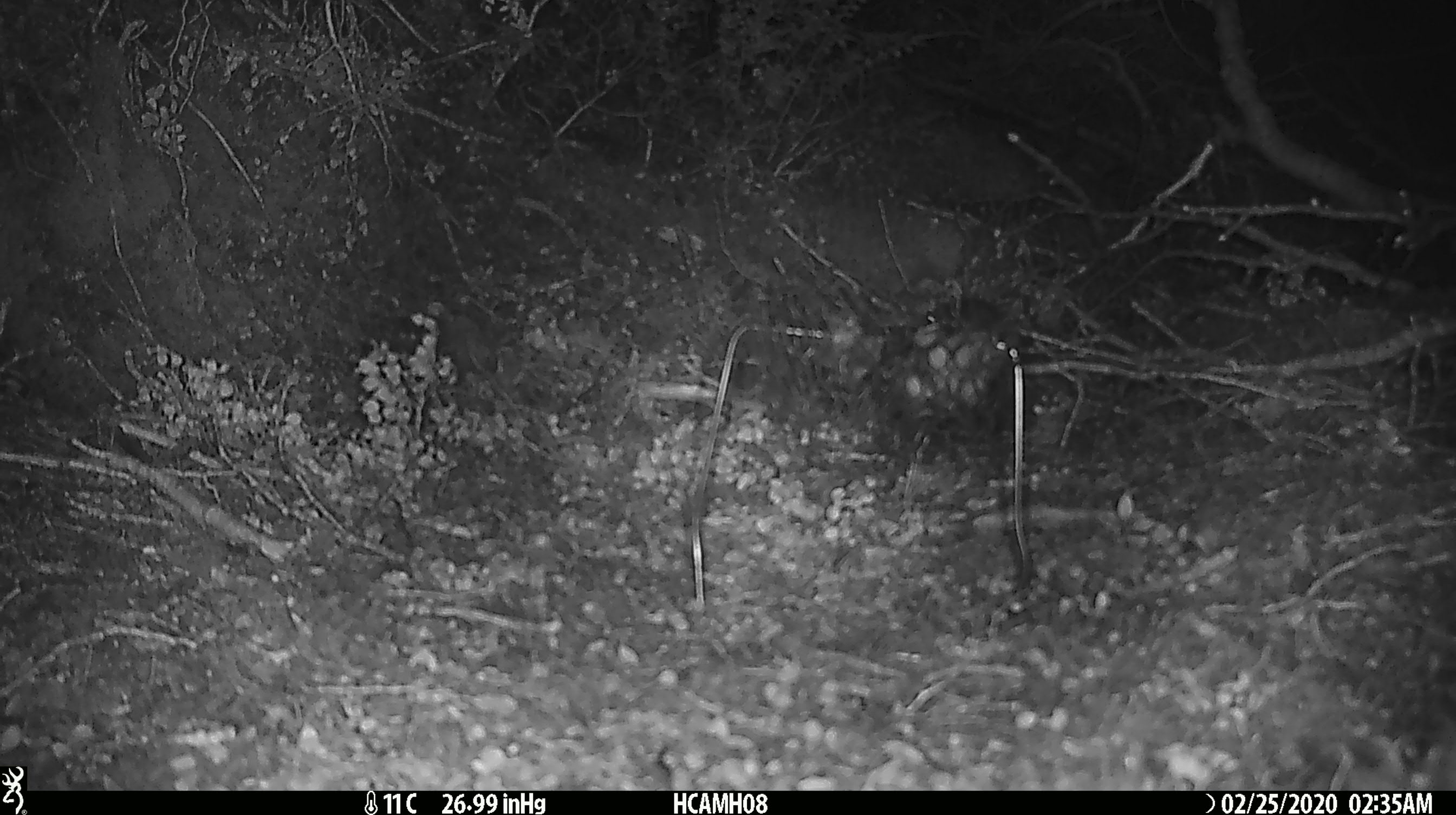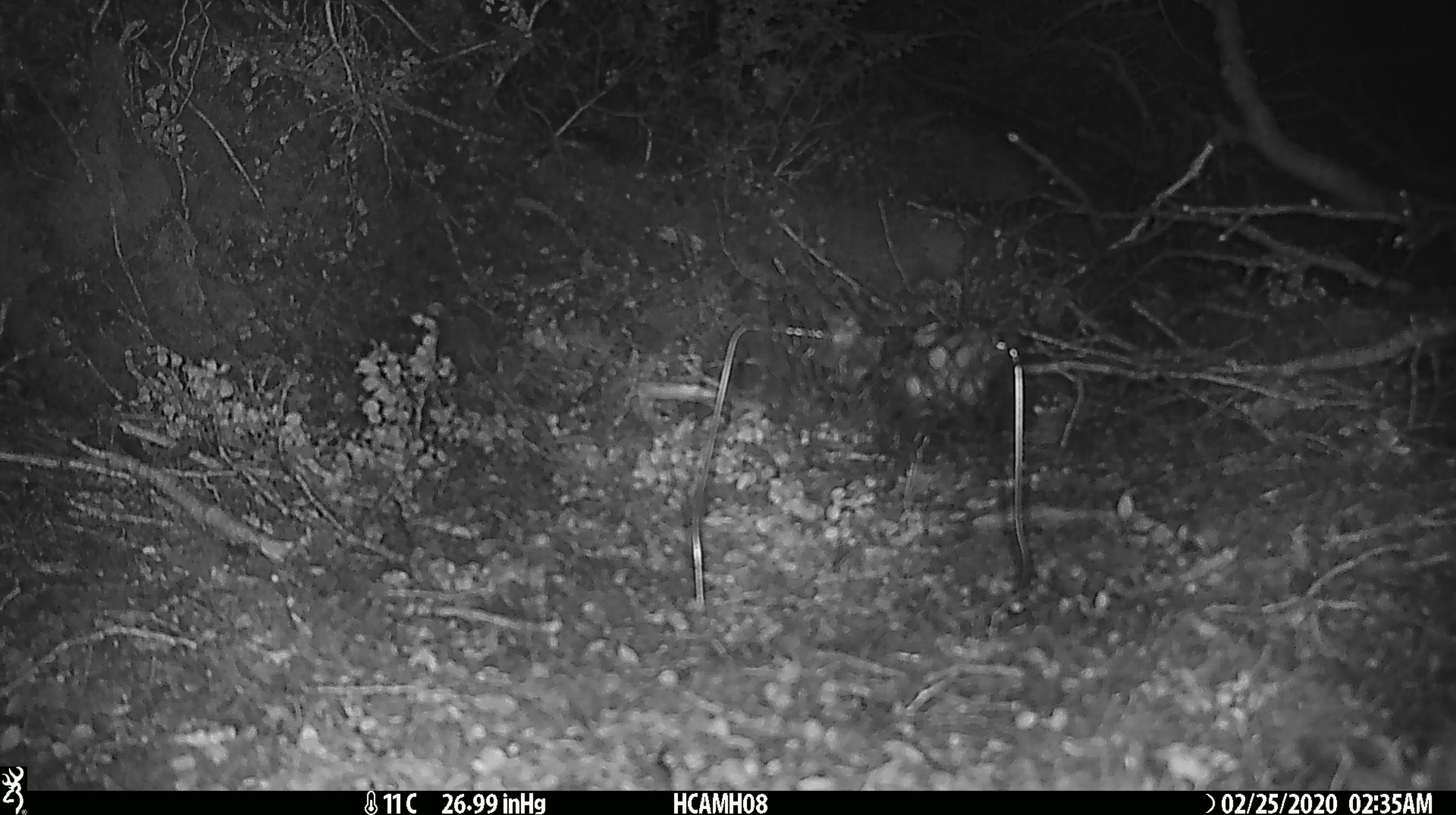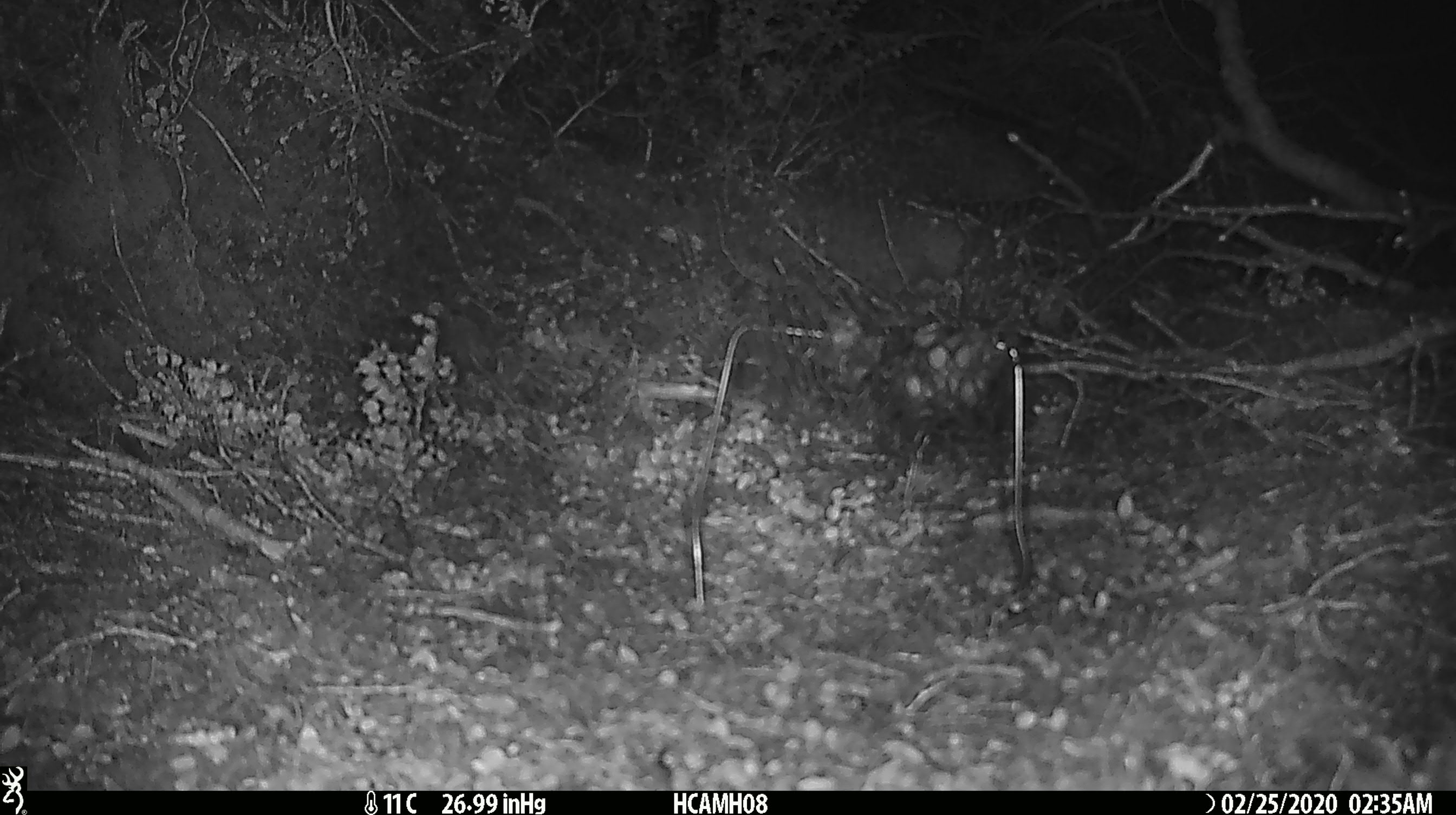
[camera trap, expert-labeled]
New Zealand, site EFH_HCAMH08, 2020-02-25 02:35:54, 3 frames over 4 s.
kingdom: Animalia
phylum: Chordata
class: Mammalia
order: Rodentia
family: Muridae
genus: Mus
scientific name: Mus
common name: mouse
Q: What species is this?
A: Mouse (Mus).